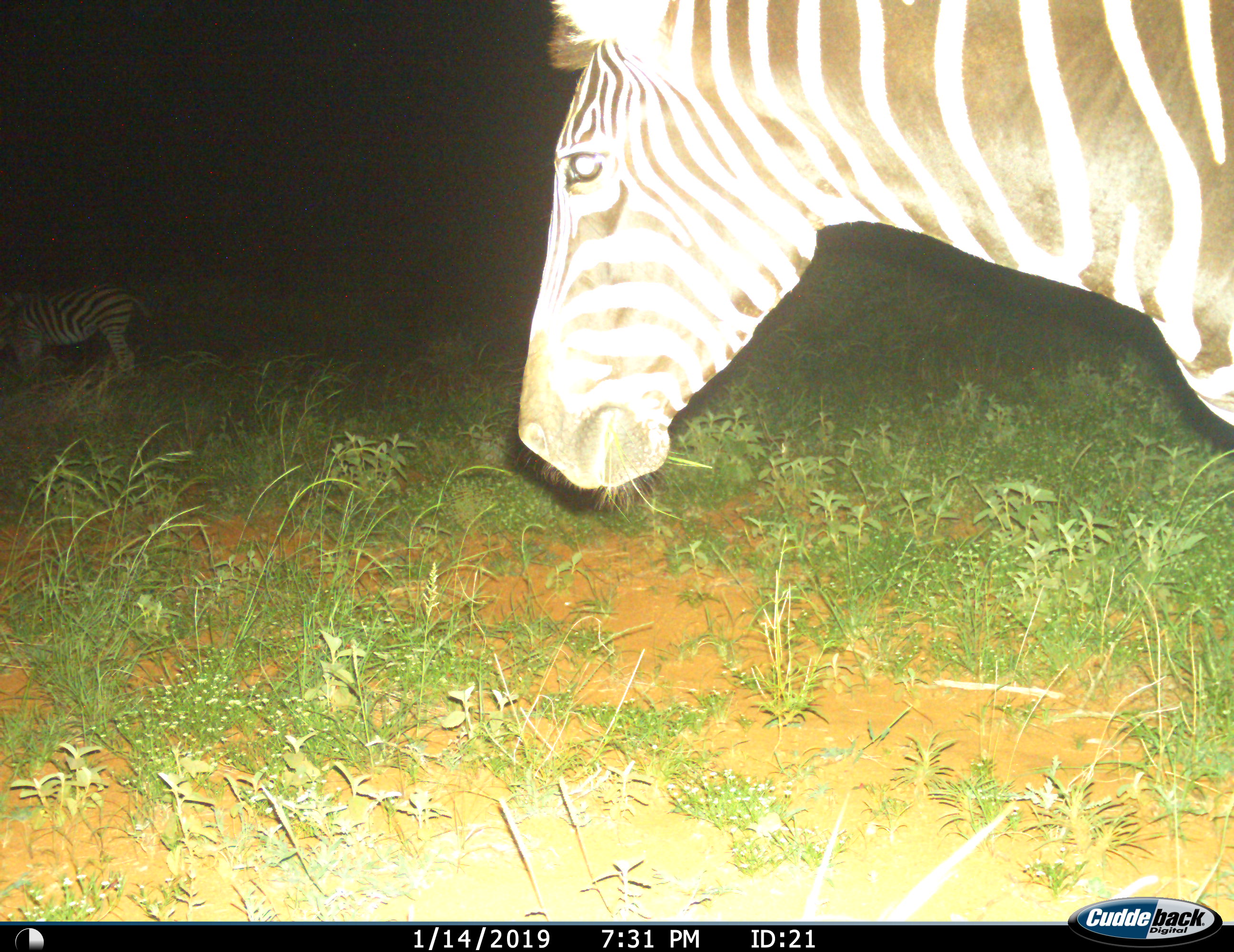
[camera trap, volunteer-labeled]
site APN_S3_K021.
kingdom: Animalia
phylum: Chordata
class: Mammalia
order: Perissodactyla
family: Equidae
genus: Equus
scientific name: Equus quagga burchellii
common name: burchell's zebra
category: zebraburchells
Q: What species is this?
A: Zebraburchells (burchell's zebra) (Equus quagga burchellii).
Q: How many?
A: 2.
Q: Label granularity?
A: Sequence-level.